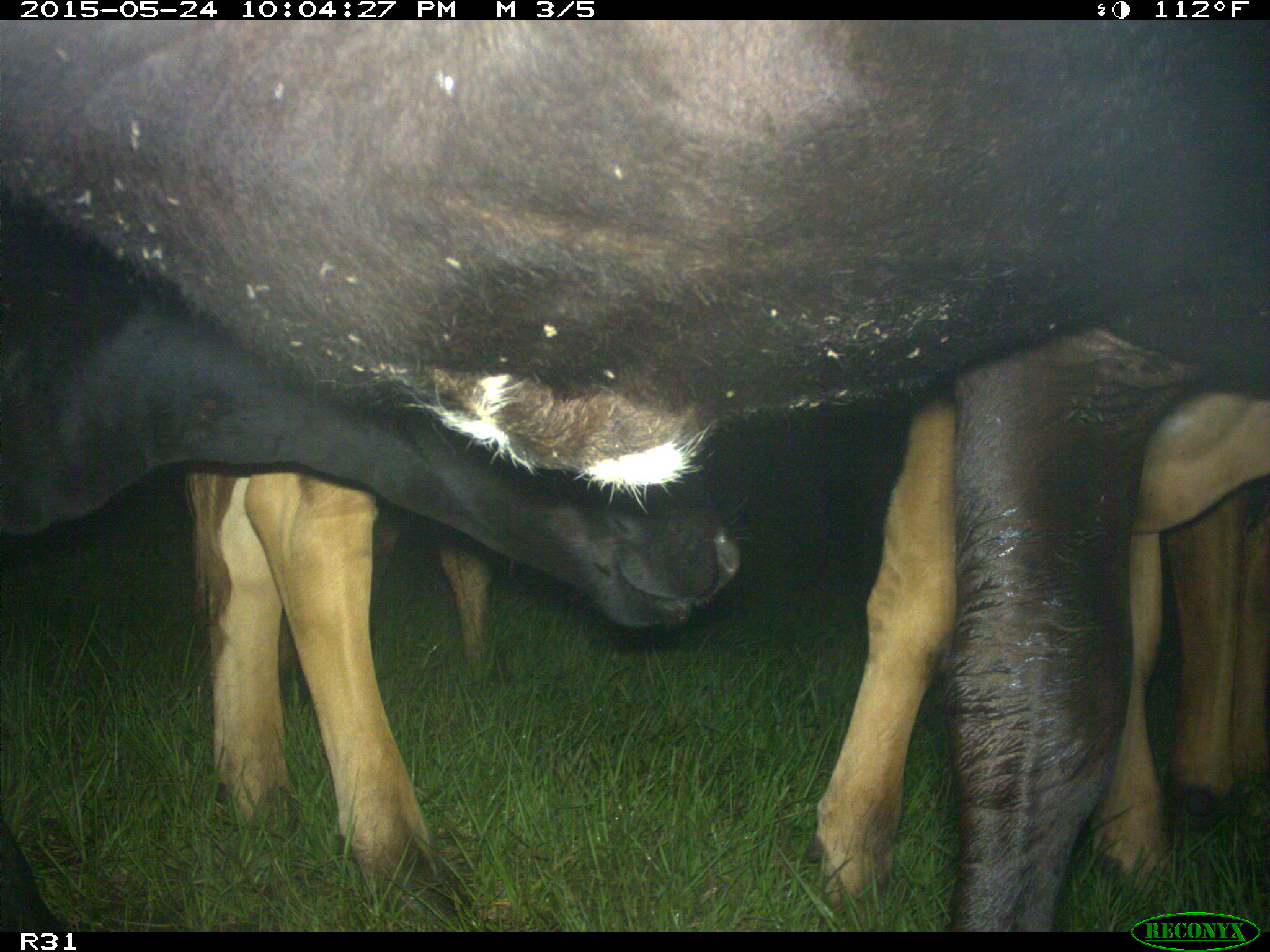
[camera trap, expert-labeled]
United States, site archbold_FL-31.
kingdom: Animalia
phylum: Chordata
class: Mammalia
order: Artiodactyla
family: Bovidae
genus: Bos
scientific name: Bos taurus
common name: domestic cow